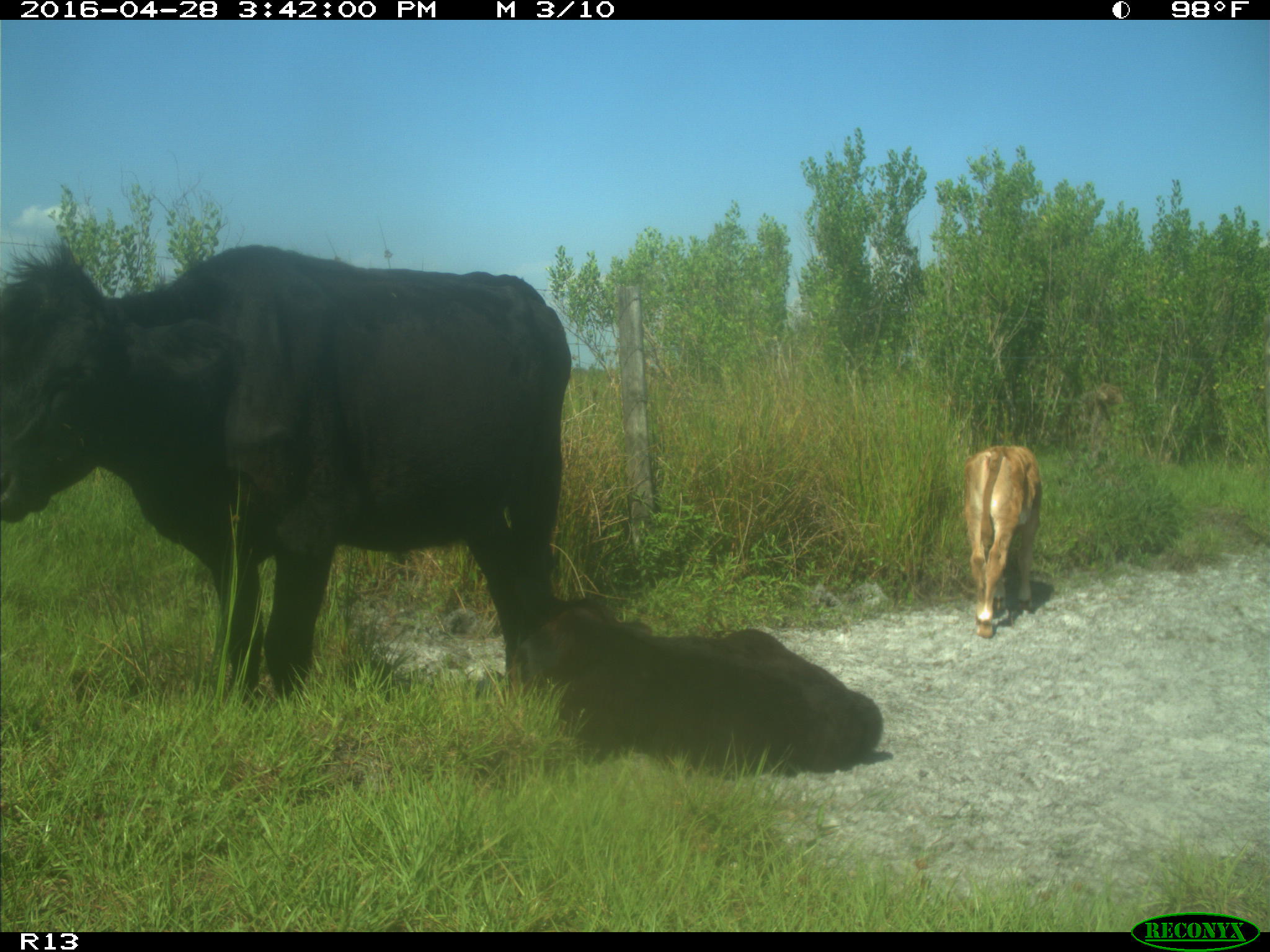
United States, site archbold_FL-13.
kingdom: Animalia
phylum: Chordata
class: Mammalia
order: Artiodactyla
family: Bovidae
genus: Bos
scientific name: Bos taurus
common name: domestic cow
Bos taurus (domestic cow).